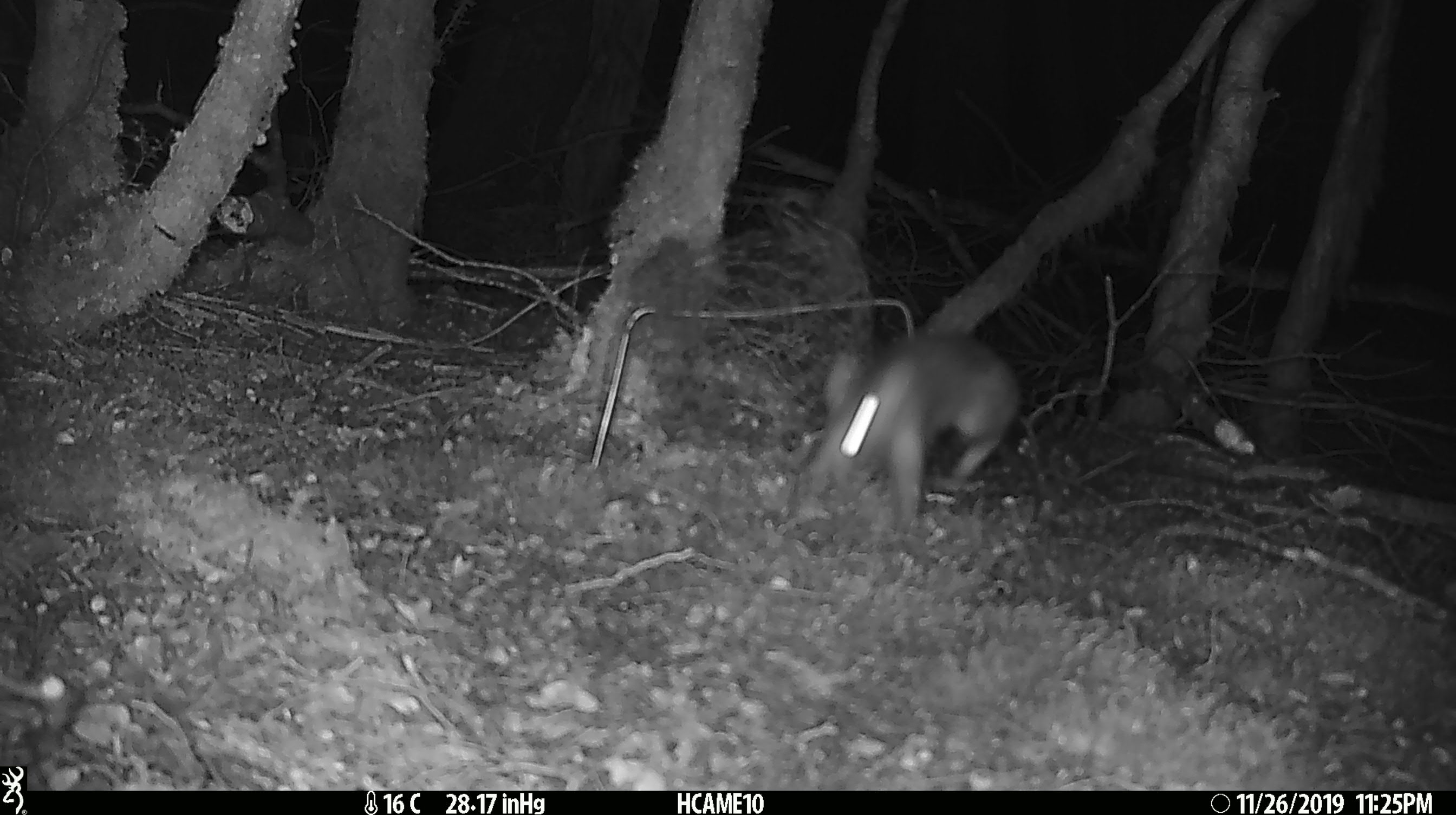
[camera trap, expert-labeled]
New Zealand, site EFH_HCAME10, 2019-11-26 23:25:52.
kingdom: Animalia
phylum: Chordata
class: Mammalia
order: Rodentia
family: Muridae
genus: Rattus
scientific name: Rattus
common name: rat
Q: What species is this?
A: Rat (Rattus).